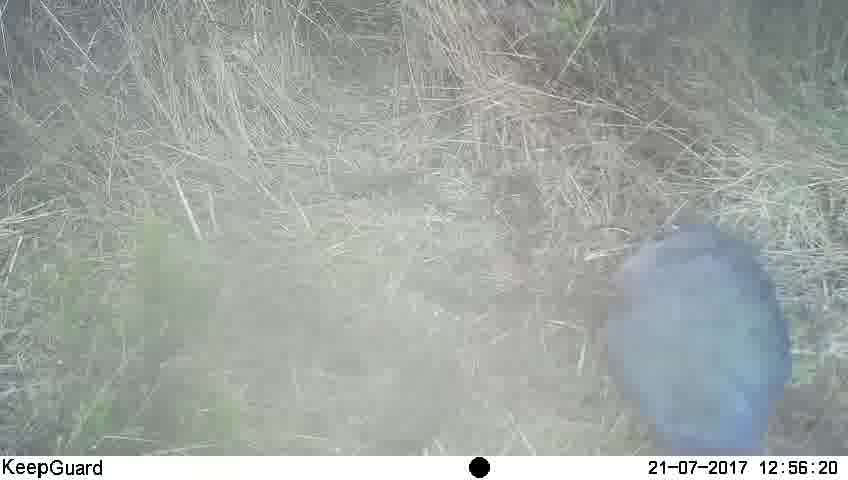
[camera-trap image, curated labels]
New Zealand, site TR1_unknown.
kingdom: Animalia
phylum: Chordata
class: Aves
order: Gruiformes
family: Rallidae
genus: Porphyrio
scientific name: Porphyrio mantelli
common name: takahe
Takahe (Porphyrio mantelli).